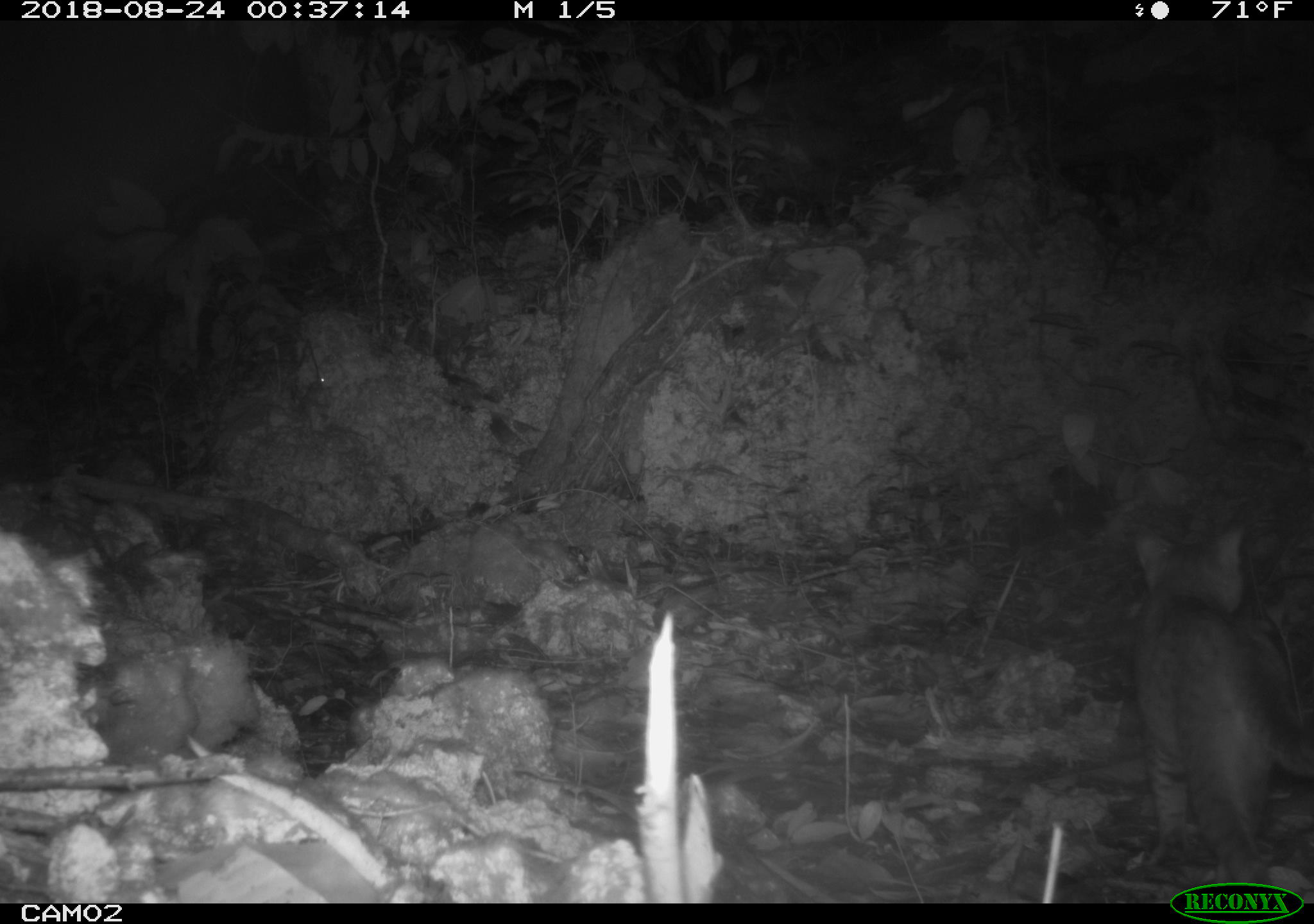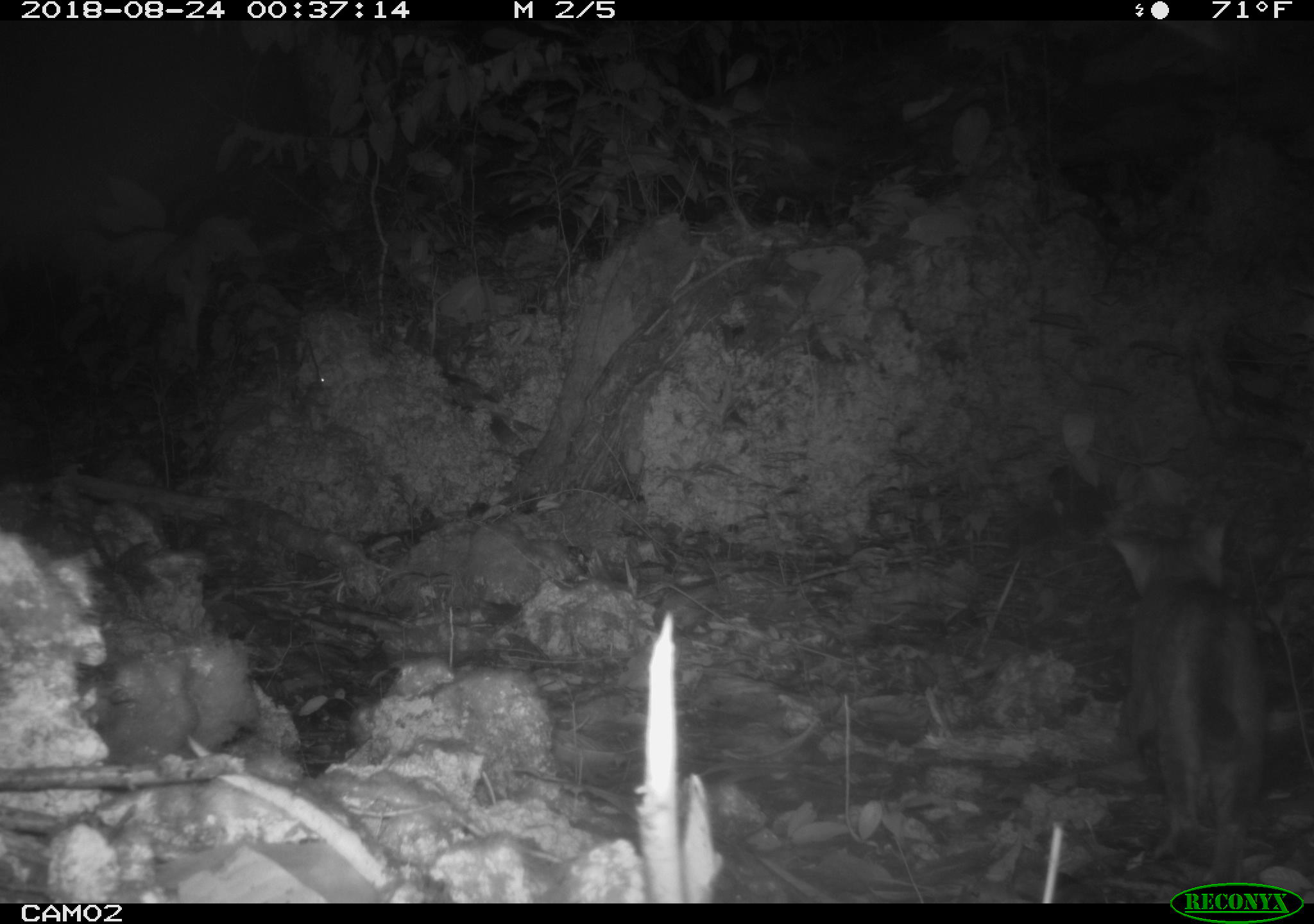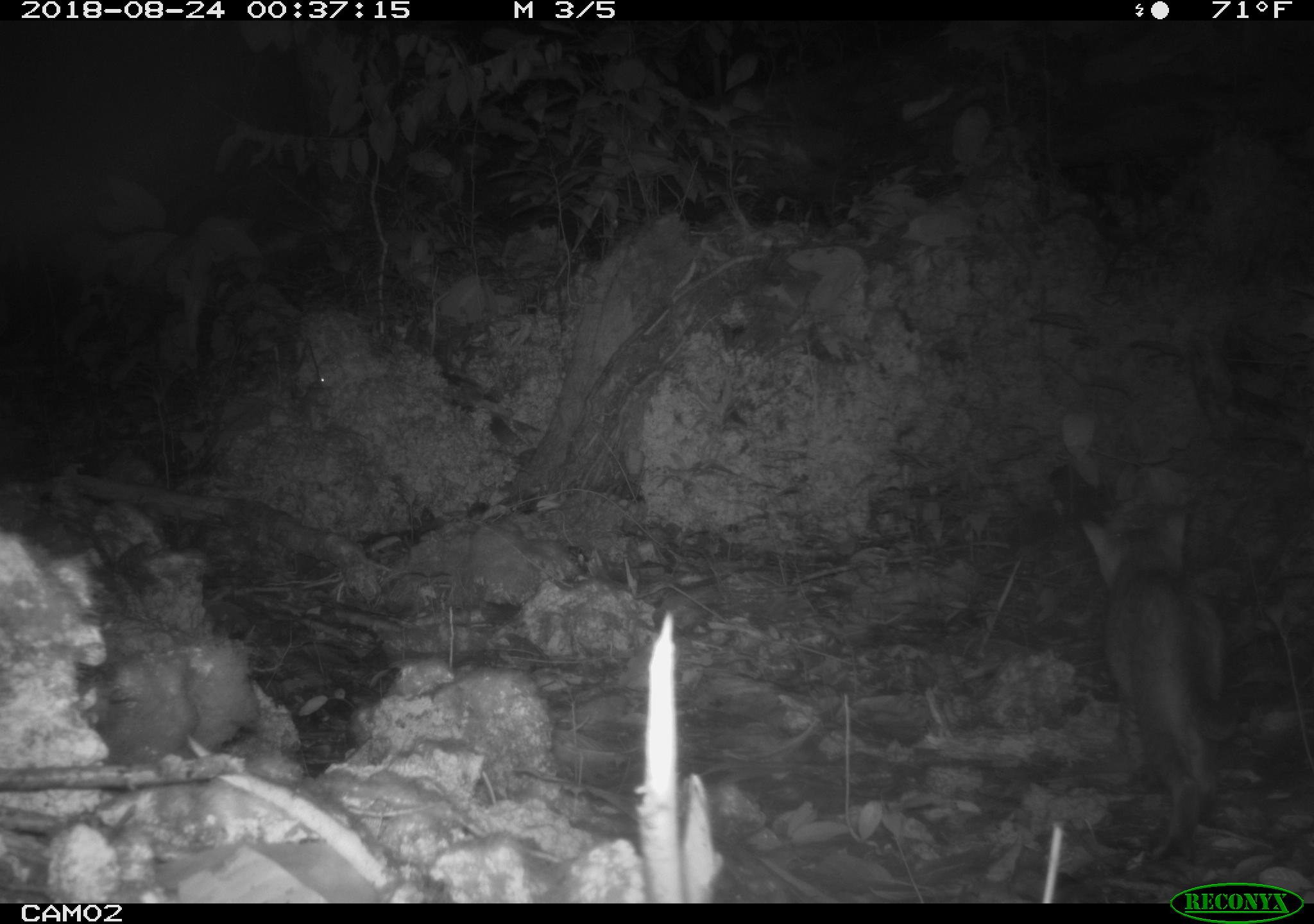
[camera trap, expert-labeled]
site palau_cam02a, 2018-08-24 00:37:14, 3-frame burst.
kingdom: Animalia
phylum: Chordata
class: Mammalia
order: Carnivora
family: Felidae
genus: Felis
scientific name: Felis catus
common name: cat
Cat (Felis catus).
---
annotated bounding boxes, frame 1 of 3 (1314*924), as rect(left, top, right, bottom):
cat: rect(1106, 520, 1314, 878)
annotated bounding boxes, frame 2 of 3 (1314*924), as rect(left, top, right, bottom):
cat: rect(1097, 524, 1273, 887)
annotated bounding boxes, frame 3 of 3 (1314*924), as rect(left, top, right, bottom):
cat: rect(1074, 508, 1231, 868)